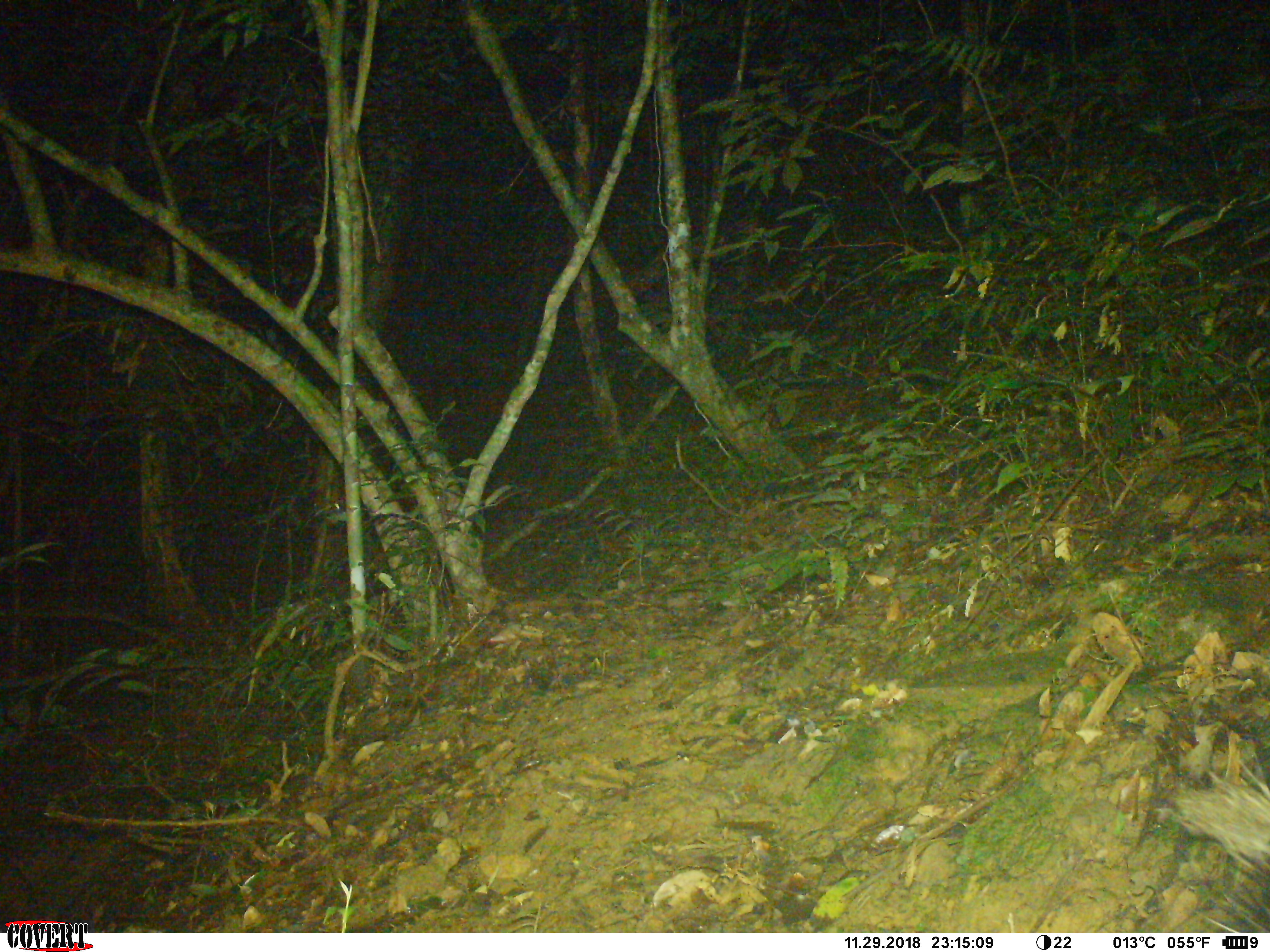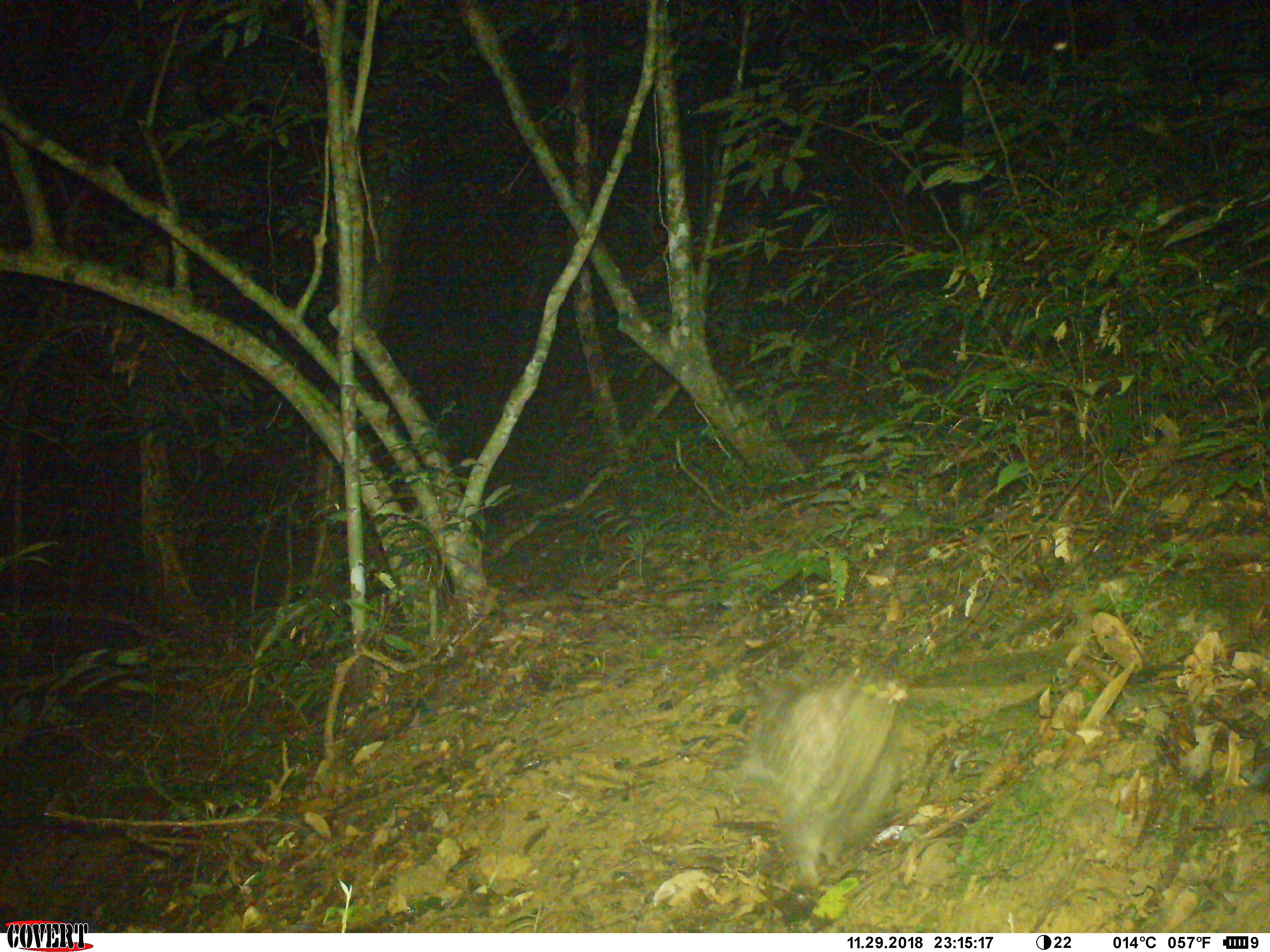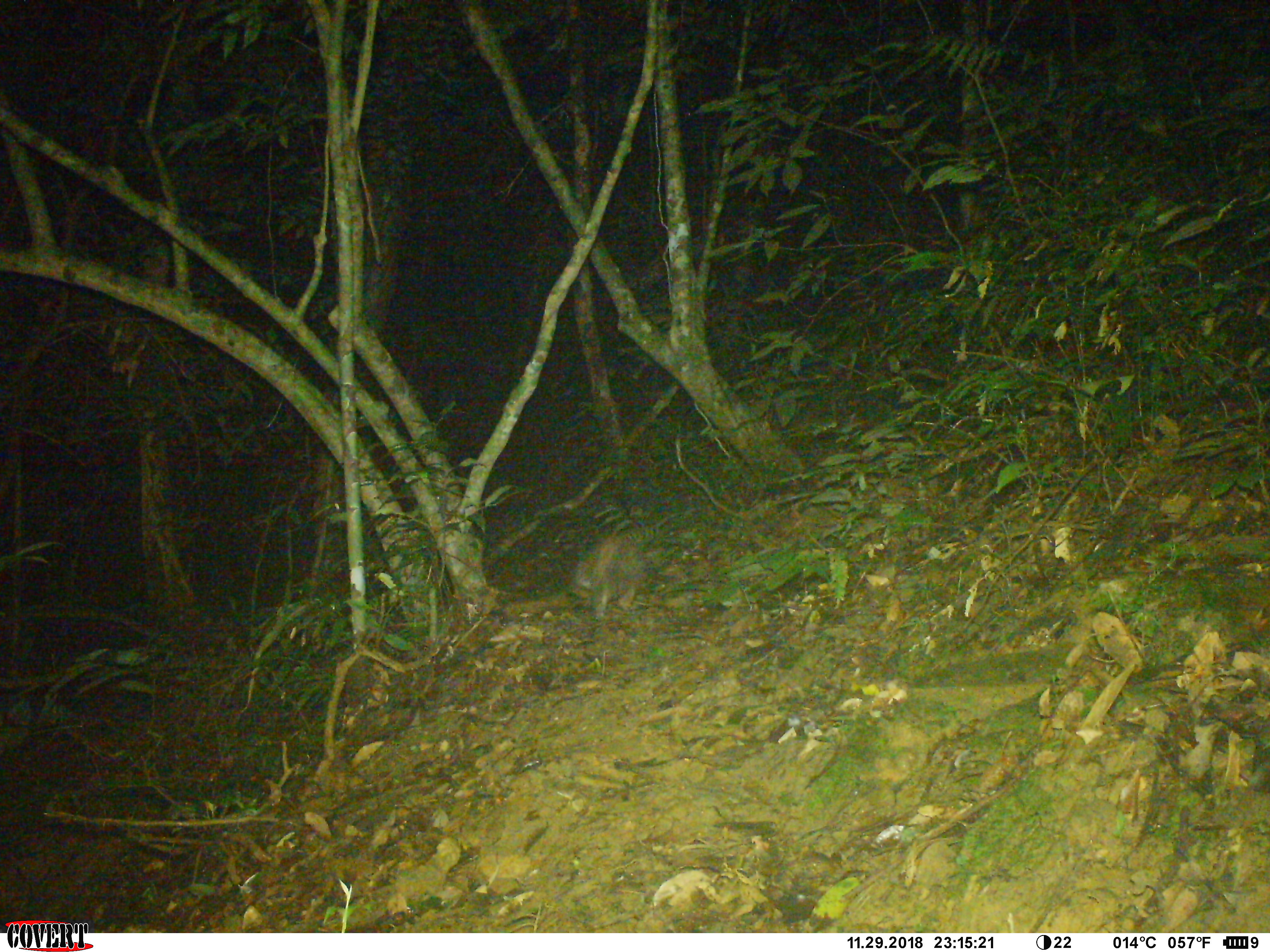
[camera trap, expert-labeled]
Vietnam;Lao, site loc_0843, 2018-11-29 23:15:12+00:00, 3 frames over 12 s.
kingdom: Animalia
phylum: Chordata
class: Mammalia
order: Rodentia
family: Hystricidae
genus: Atherurus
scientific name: Atherurus macrourus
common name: asiatic brush-tailed porcupine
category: asiatic brush tailed porcupine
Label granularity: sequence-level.